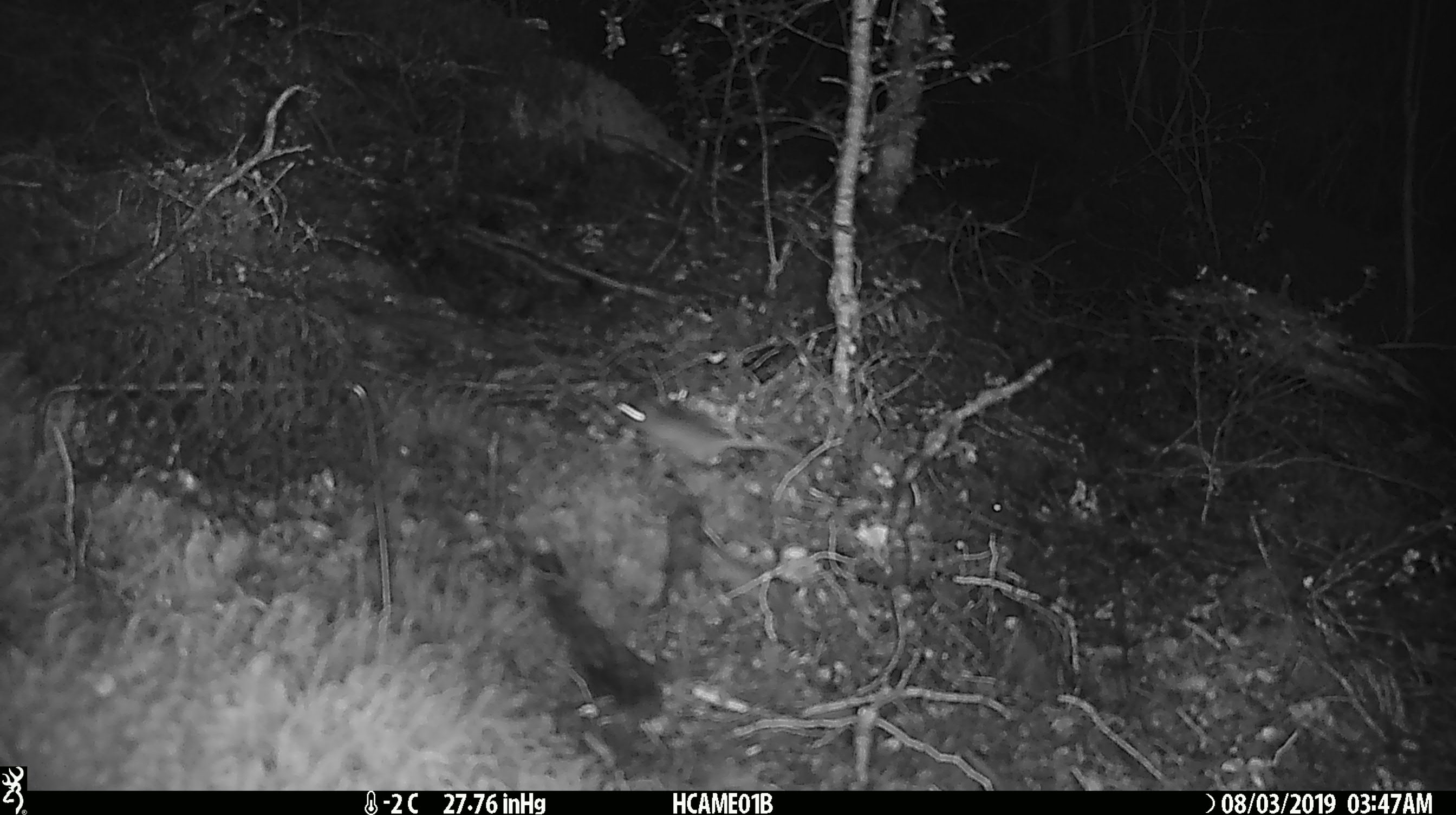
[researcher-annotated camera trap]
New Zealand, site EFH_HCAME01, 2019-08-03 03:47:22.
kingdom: Animalia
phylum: Chordata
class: Mammalia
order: Rodentia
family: Muridae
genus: Mus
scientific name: Mus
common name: mouse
Mouse (Mus).